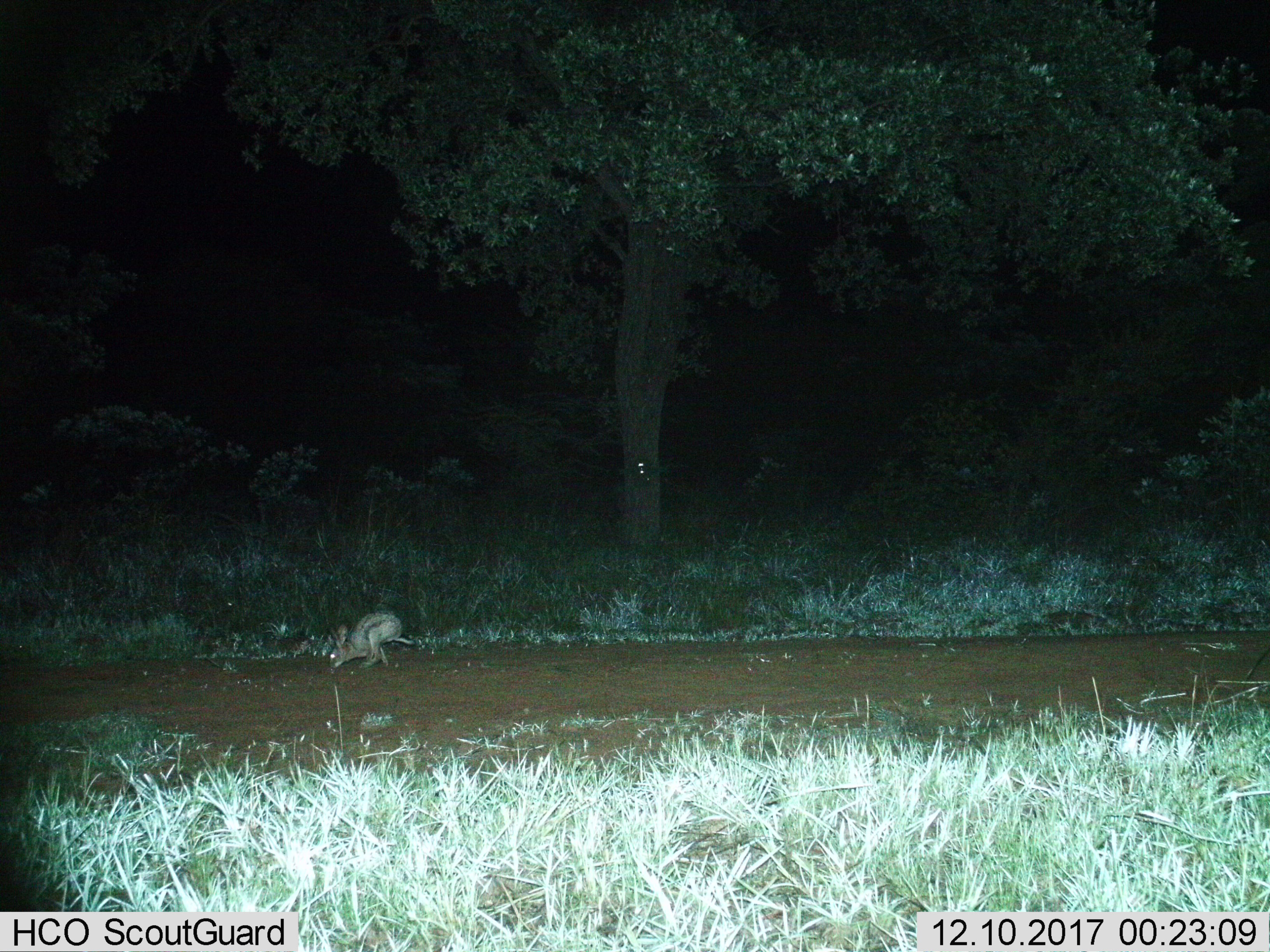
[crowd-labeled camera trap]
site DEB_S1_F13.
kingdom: Animalia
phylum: Chordata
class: Mammalia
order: Lagomorpha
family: Leporidae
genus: Lepus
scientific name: Lepus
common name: hare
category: hareunknown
Hareunknown (hare) (Lepus), count 1. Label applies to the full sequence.